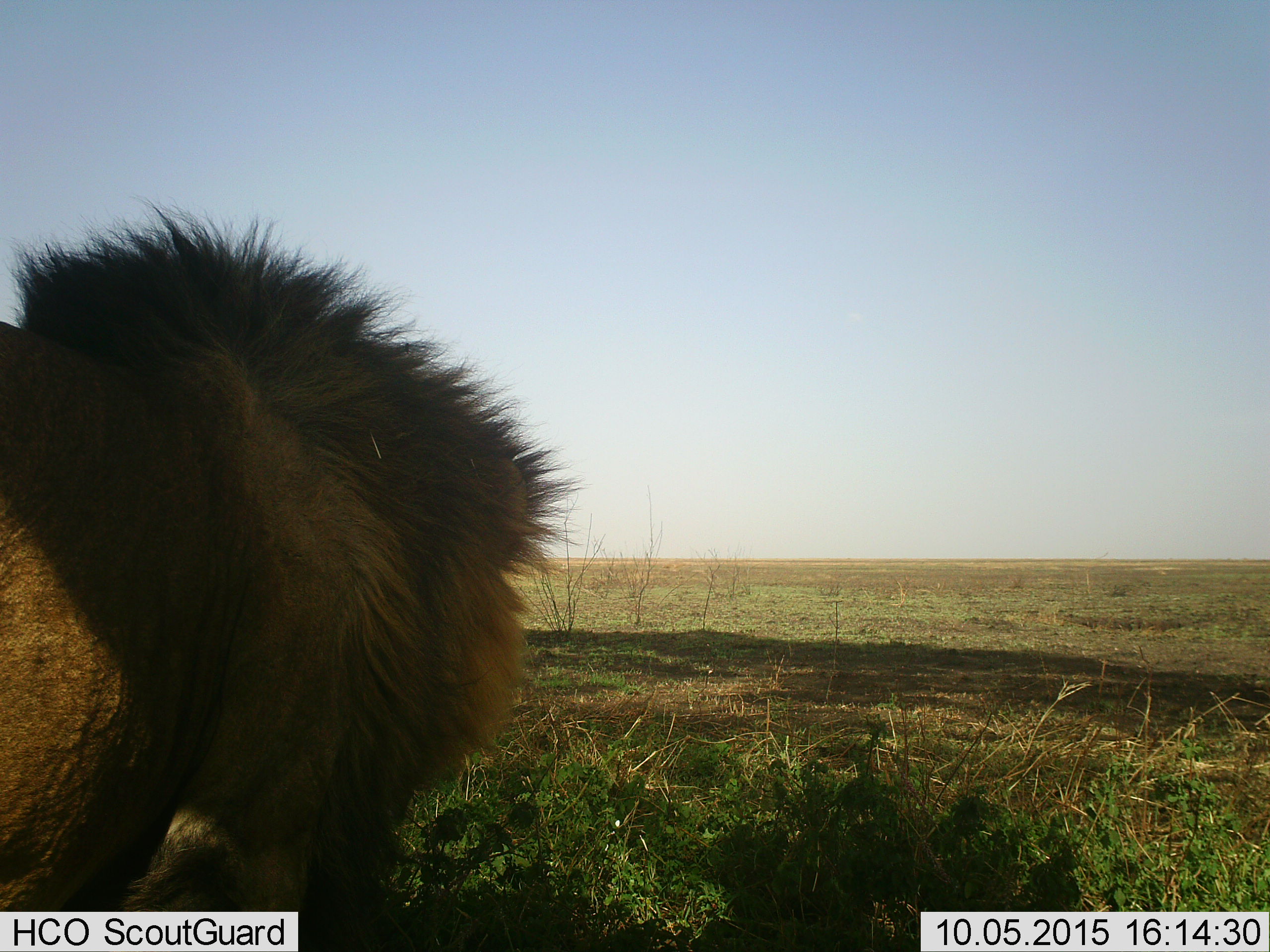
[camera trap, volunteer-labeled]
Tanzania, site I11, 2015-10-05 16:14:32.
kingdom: Animalia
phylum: Chordata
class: Mammalia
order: Carnivora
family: Felidae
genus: Panthera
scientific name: Panthera leo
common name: lion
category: lionmale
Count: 1.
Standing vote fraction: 60%.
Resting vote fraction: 10%.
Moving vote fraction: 30%.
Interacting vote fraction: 0%.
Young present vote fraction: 0%.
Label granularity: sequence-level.